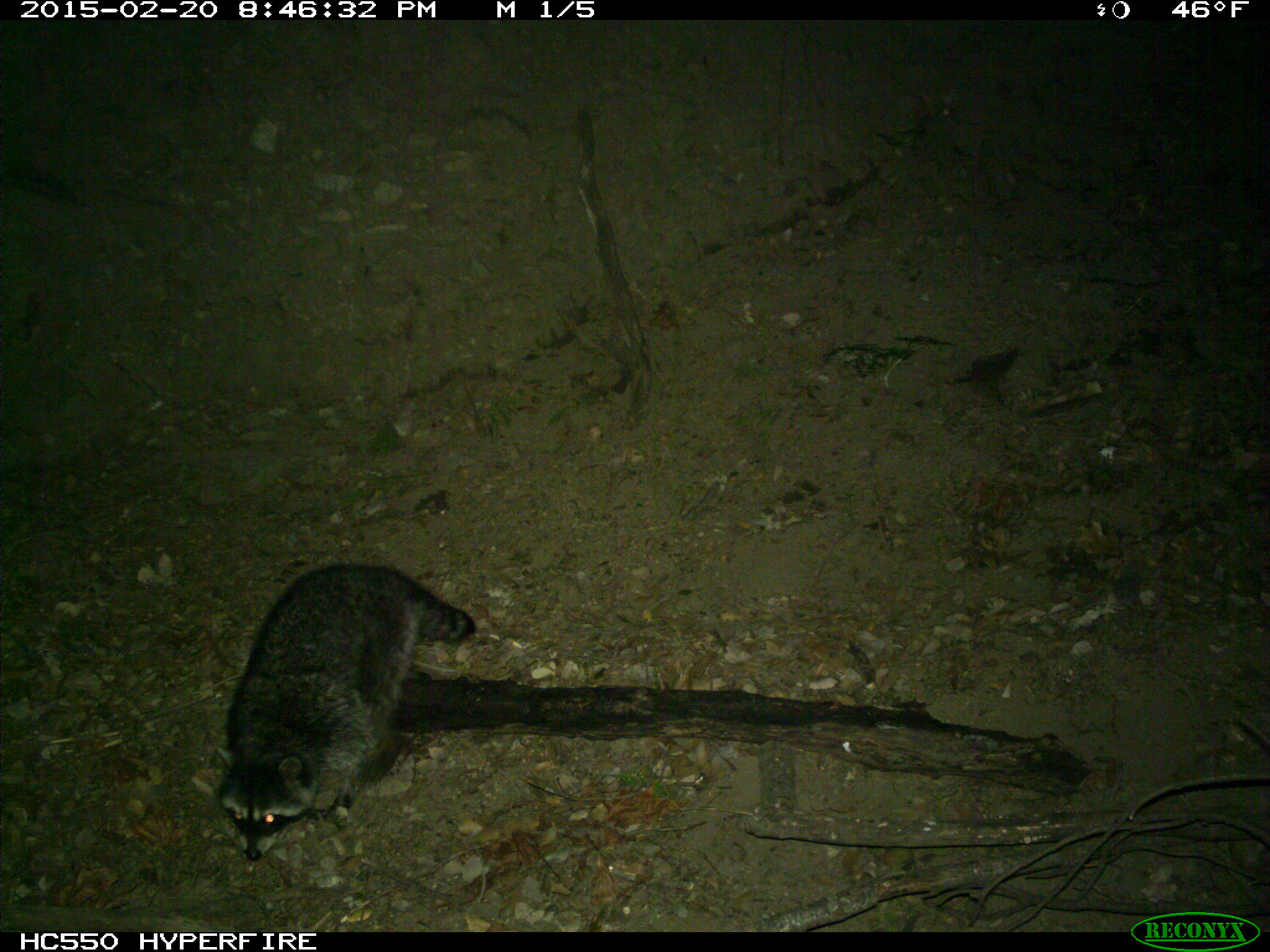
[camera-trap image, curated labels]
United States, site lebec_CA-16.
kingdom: Animalia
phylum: Chordata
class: Mammalia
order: Carnivora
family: Procyonidae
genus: Procyon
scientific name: Procyon lotor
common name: common raccoon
Procyon lotor (common raccoon).